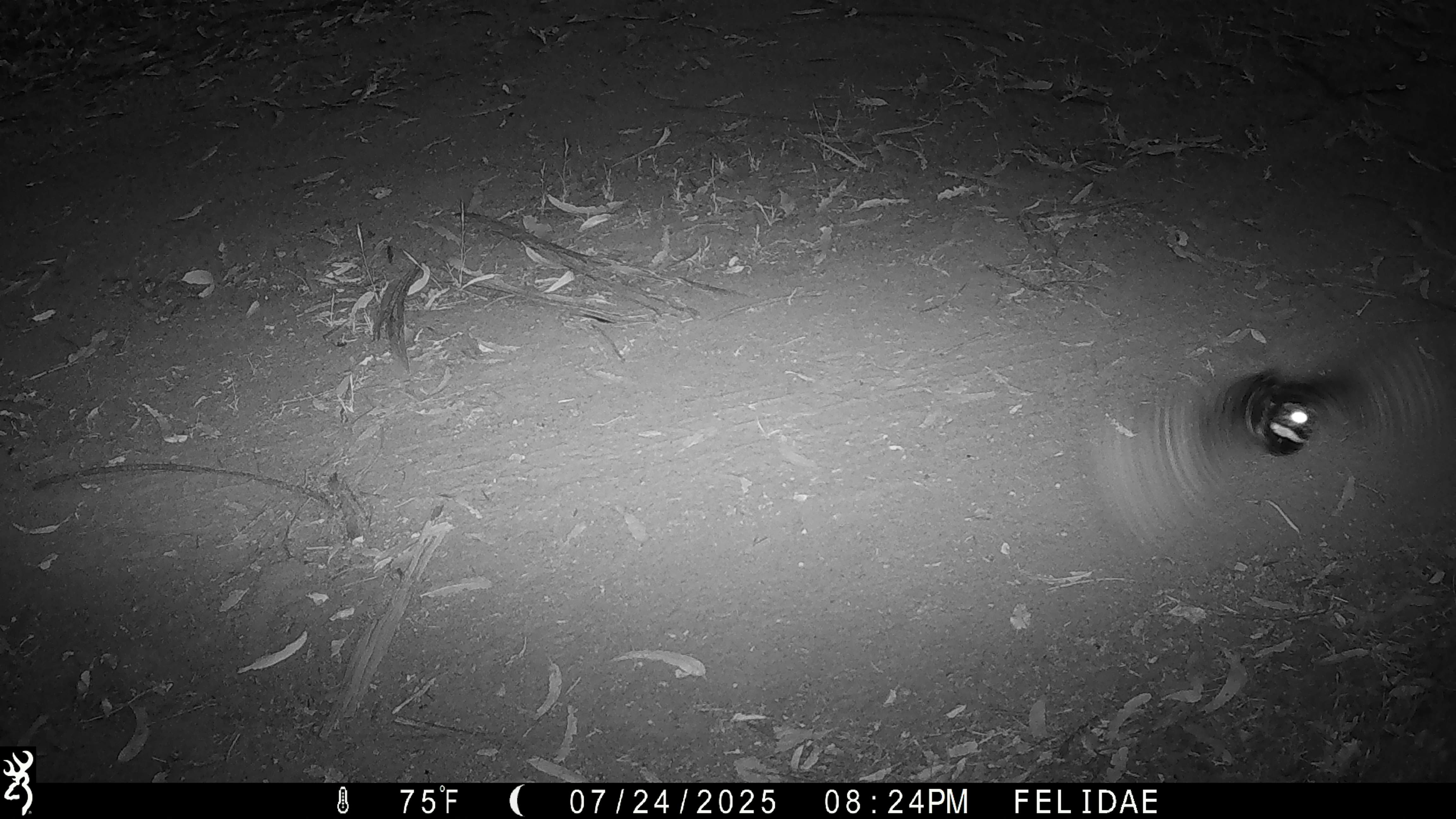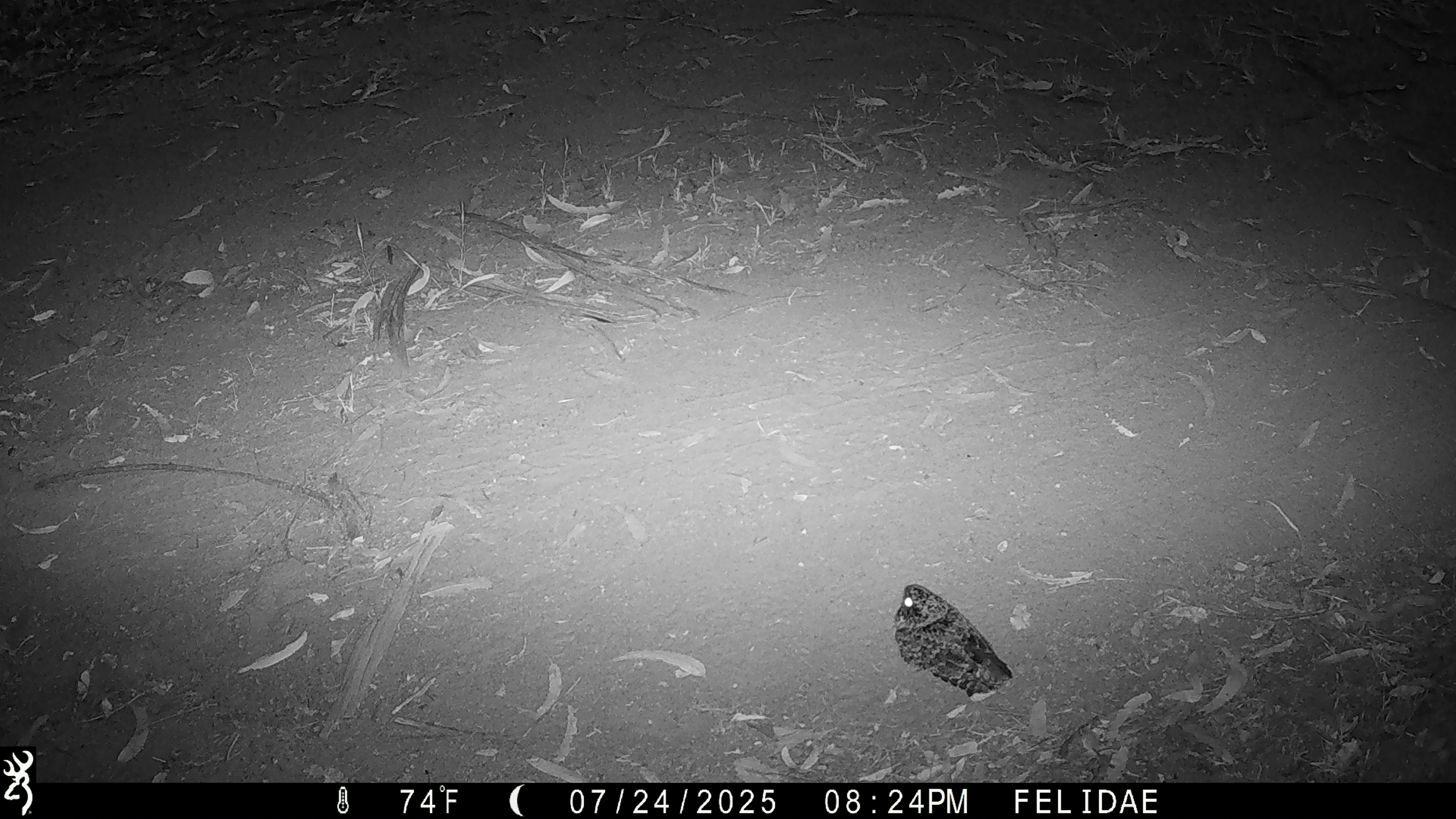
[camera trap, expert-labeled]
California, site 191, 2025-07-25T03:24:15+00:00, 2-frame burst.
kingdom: Animalia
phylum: Chordata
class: Aves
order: Caprimulgiformes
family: Caprimulgidae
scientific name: Caprimulgidae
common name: nightjar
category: unknown nightjar